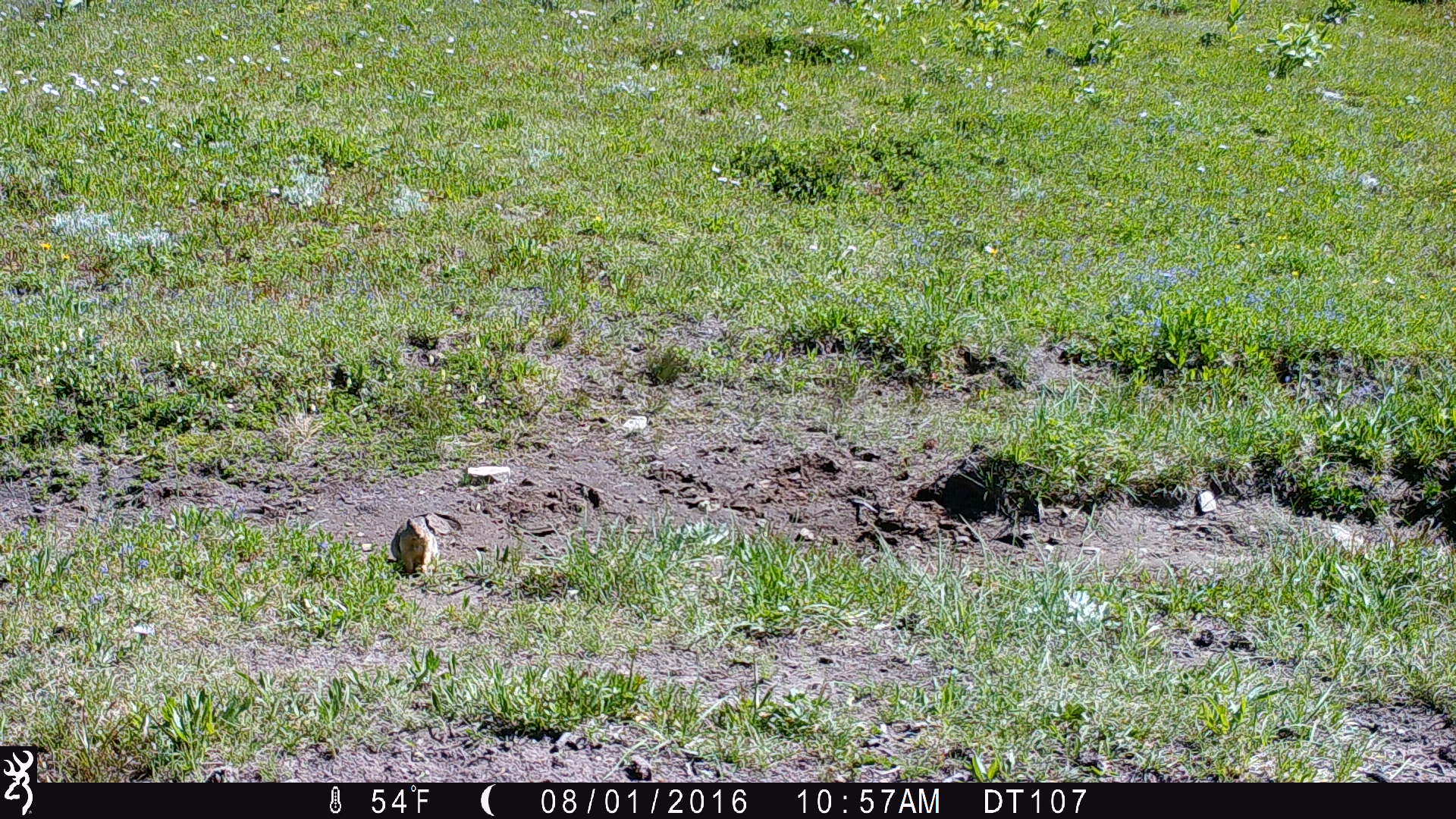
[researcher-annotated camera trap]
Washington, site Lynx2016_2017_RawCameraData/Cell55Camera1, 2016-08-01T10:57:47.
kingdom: Animalia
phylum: Chordata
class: Mammalia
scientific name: Mammalia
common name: small mammal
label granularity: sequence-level